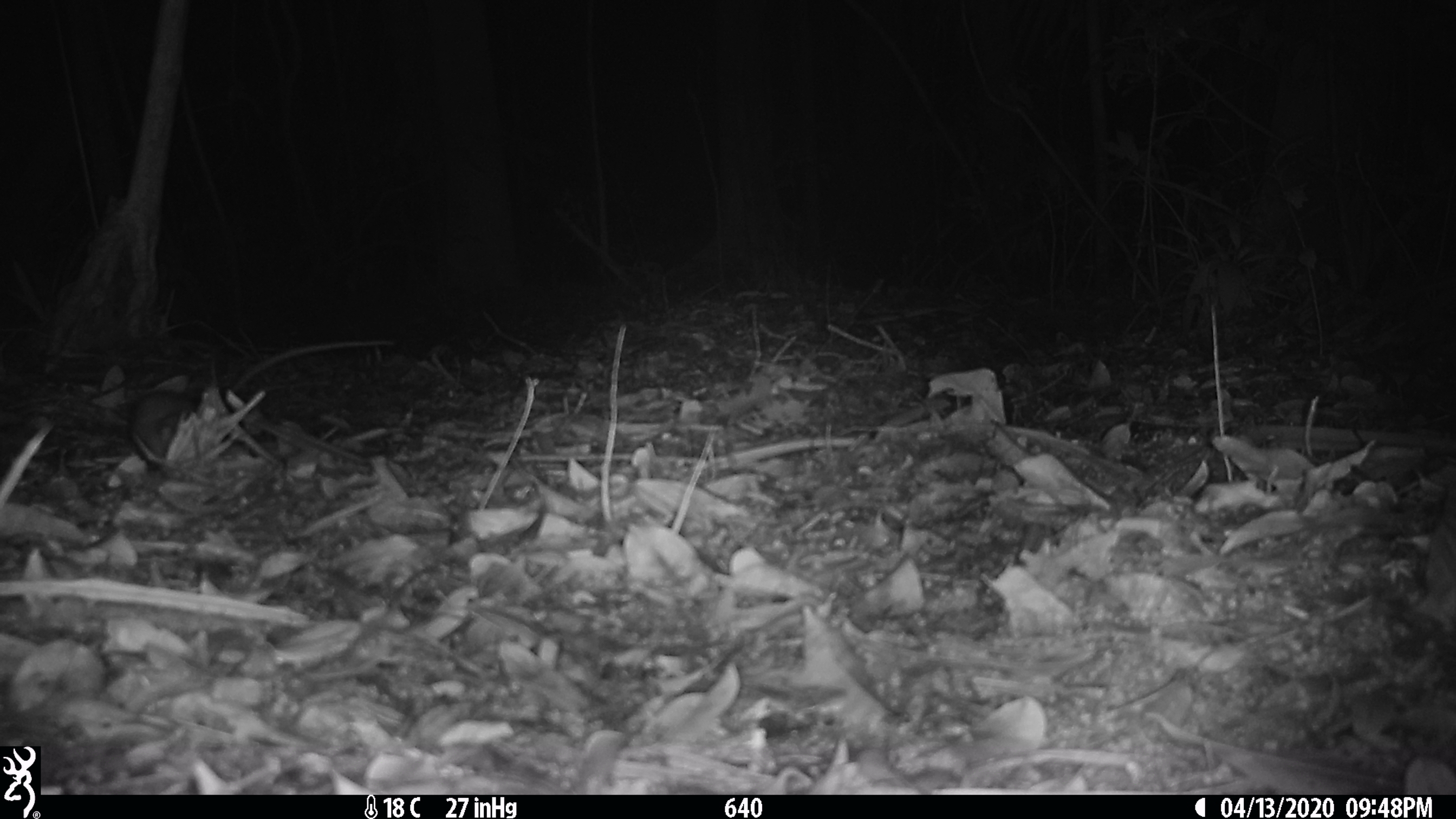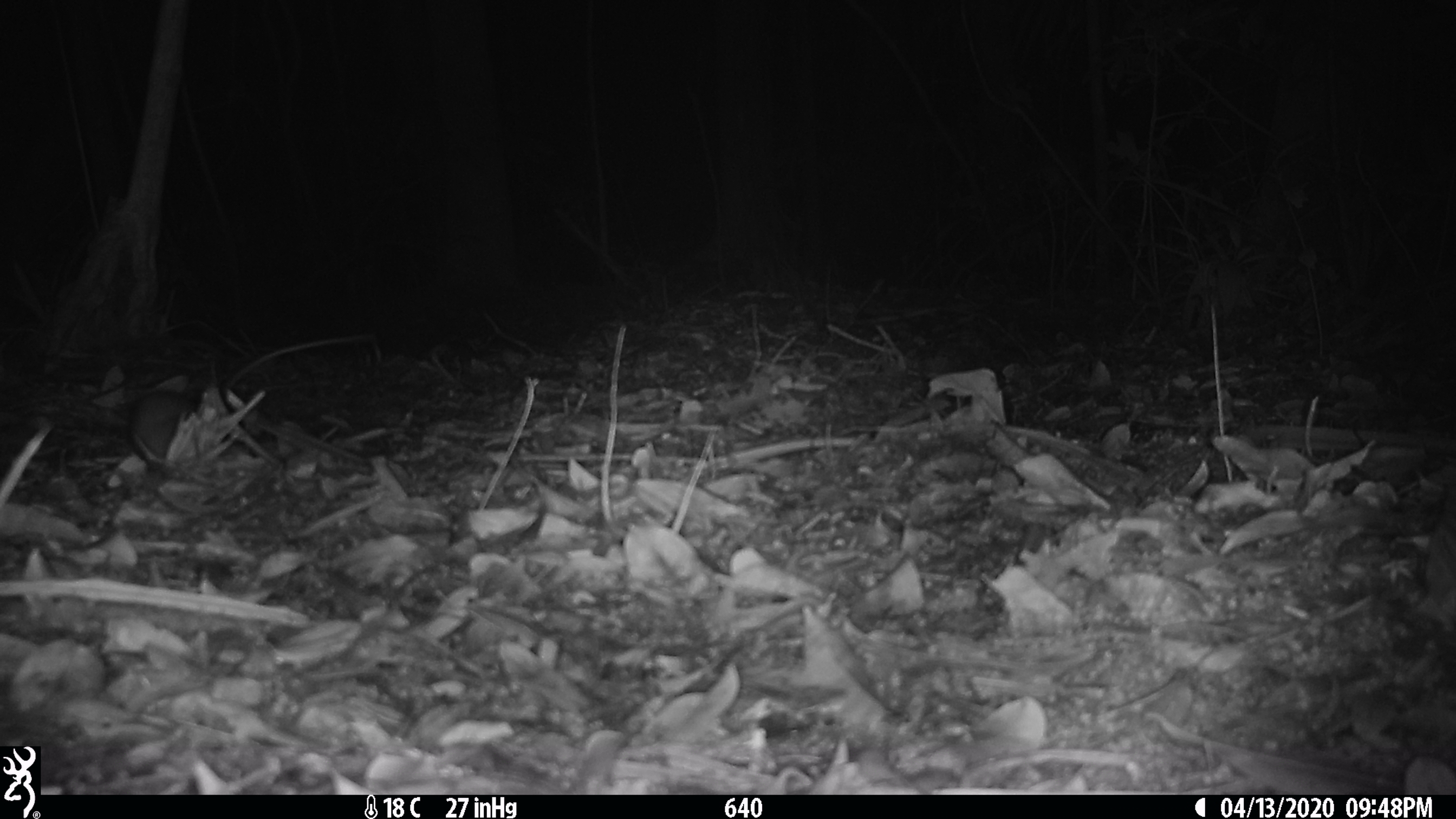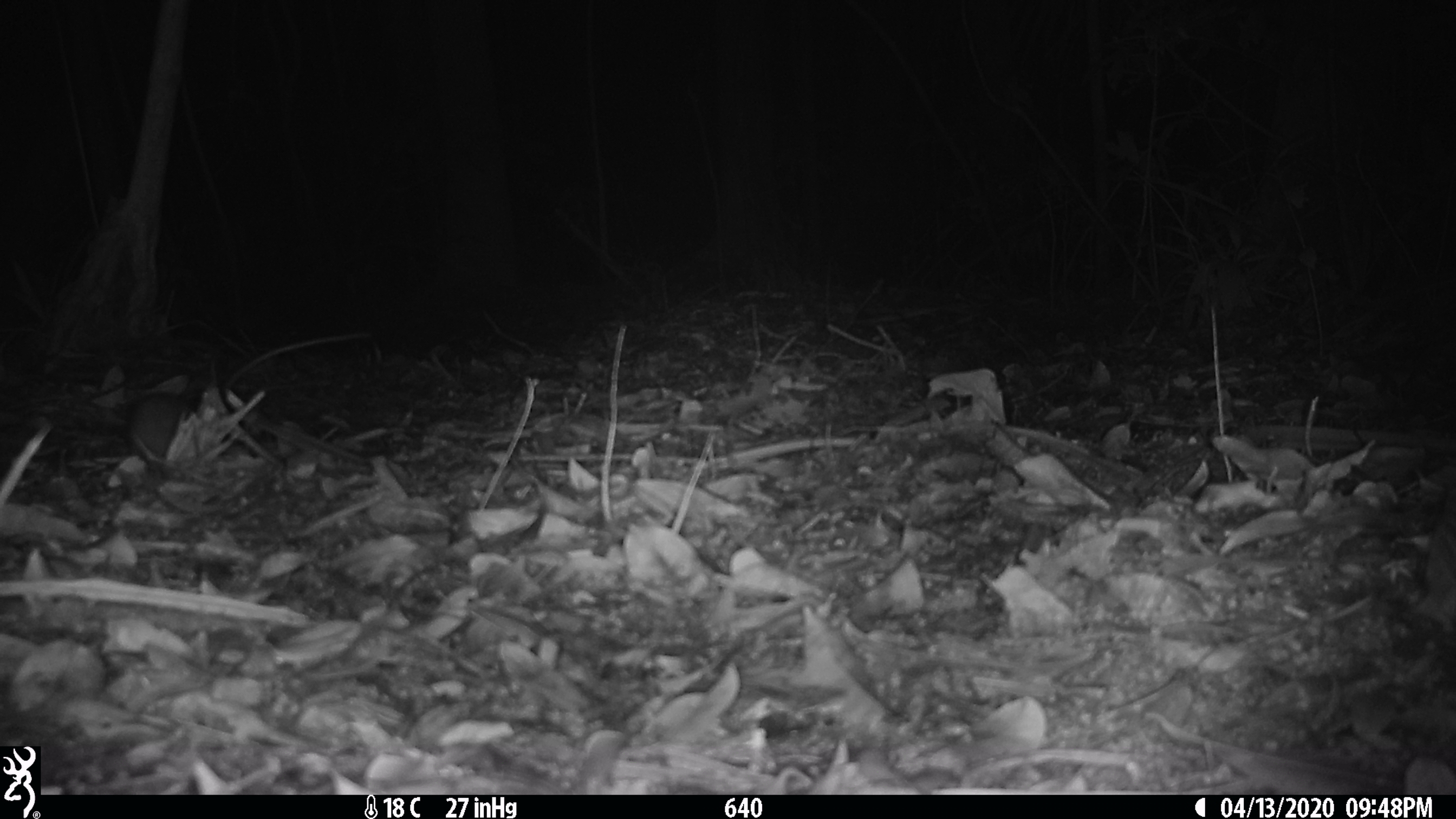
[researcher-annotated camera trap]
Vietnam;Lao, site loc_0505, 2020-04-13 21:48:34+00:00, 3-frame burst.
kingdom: Animalia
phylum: Chordata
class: Mammalia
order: Rodentia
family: Muridae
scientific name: Muridae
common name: old-world mice and rats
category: unidentified murid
Unidentified murid (old-world mice and rats) (Muridae). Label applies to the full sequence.